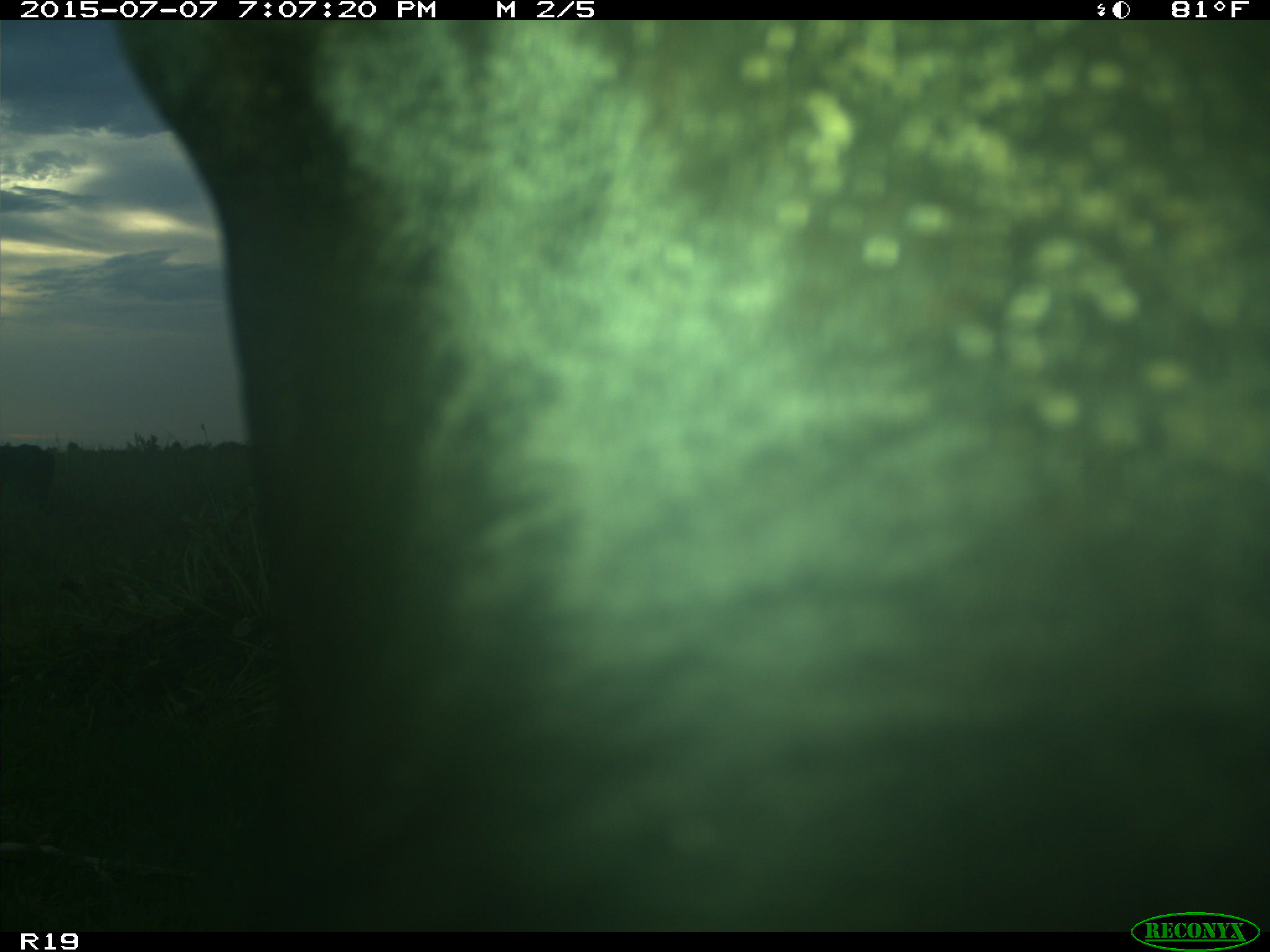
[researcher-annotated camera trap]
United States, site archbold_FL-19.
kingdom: Animalia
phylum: Chordata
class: Mammalia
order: Artiodactyla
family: Bovidae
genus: Bos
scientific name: Bos taurus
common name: domestic cow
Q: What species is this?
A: Bos taurus (domestic cow).